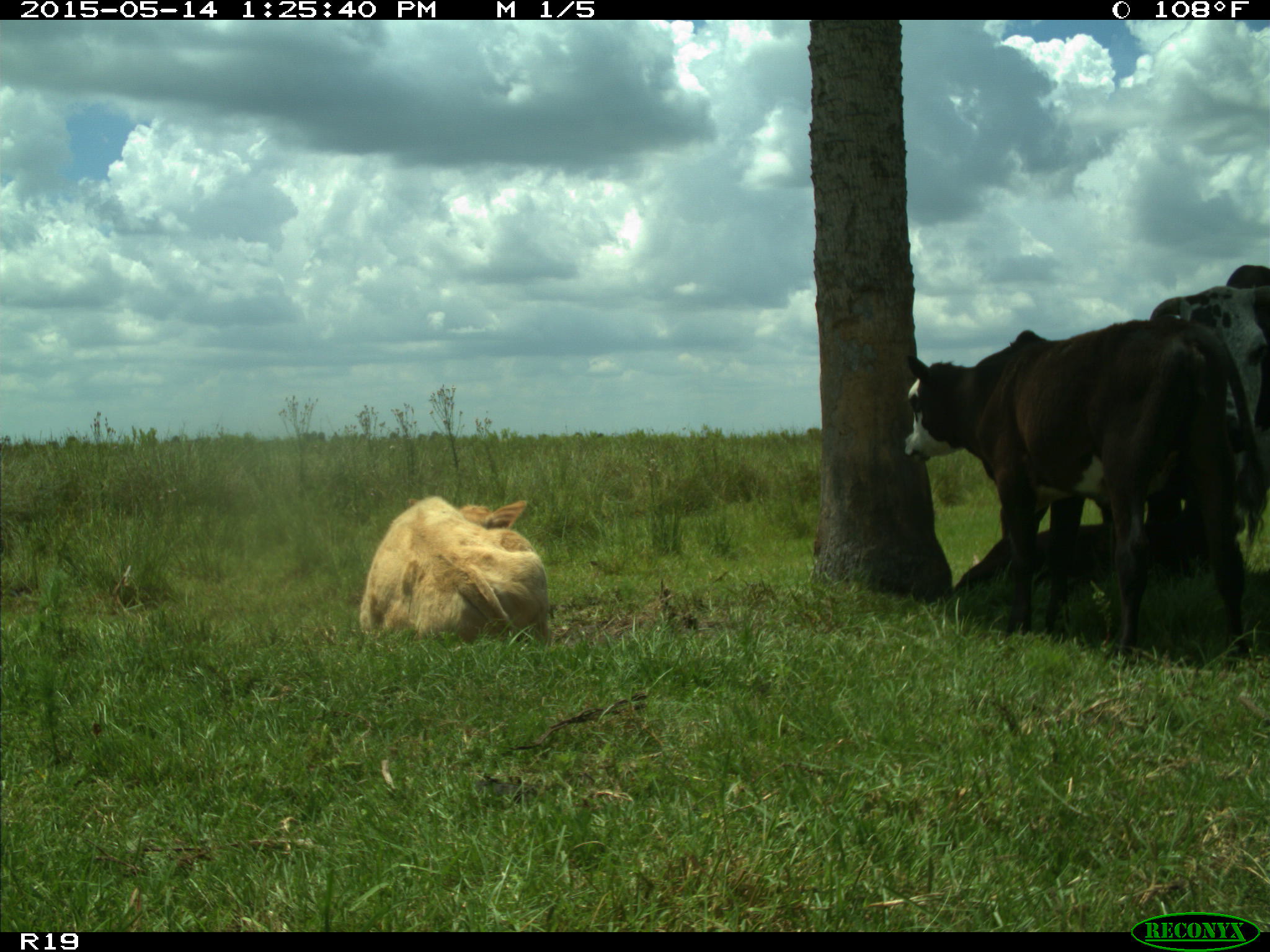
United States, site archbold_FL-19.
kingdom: Animalia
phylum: Chordata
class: Mammalia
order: Artiodactyla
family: Bovidae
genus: Bos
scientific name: Bos taurus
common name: domestic cow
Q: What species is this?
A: Bos taurus (domestic cow).